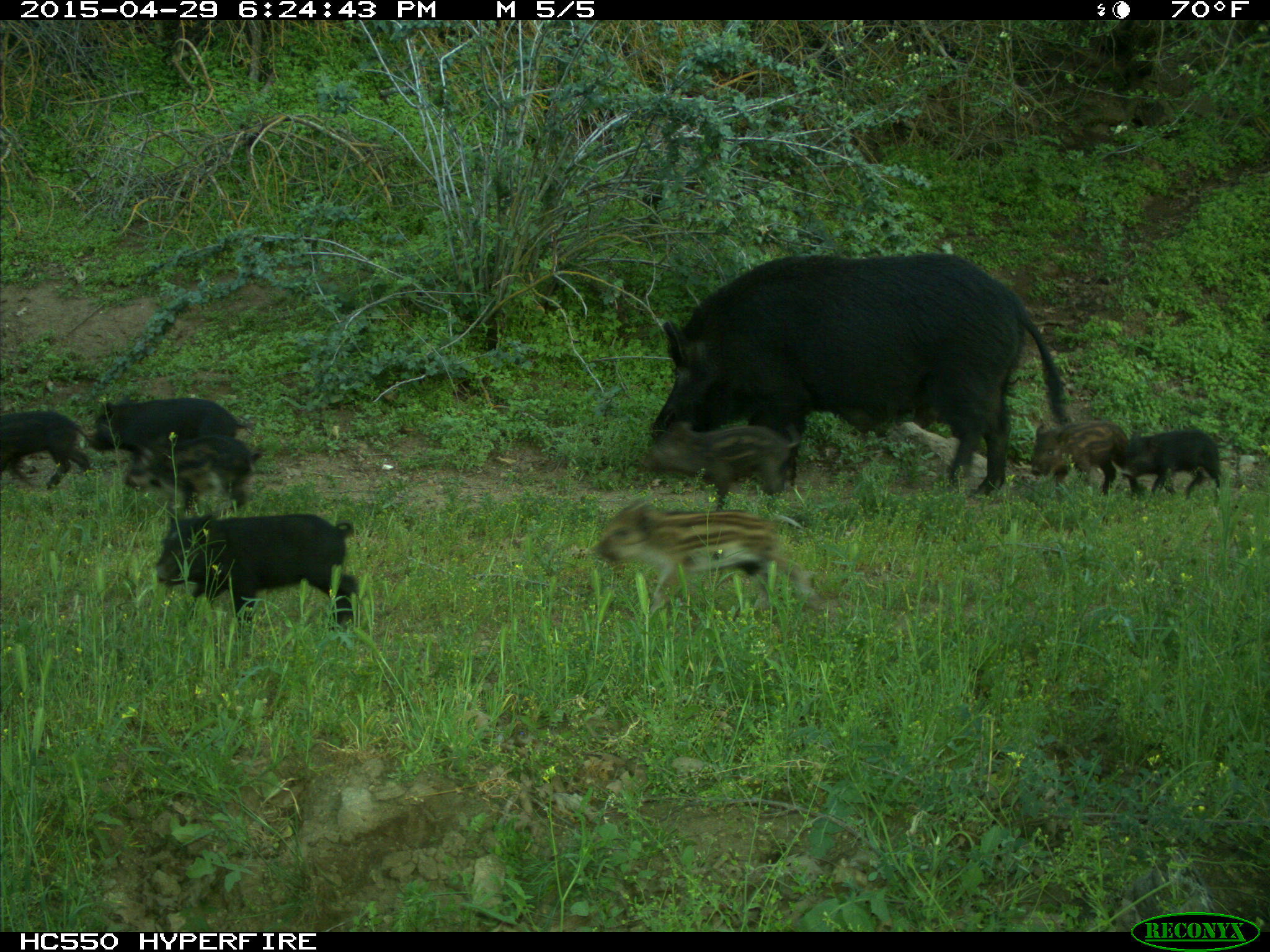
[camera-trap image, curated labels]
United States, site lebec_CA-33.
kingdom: Animalia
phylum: Chordata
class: Mammalia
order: Artiodactyla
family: Suidae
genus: Sus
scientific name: Sus scrofa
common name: wild boar